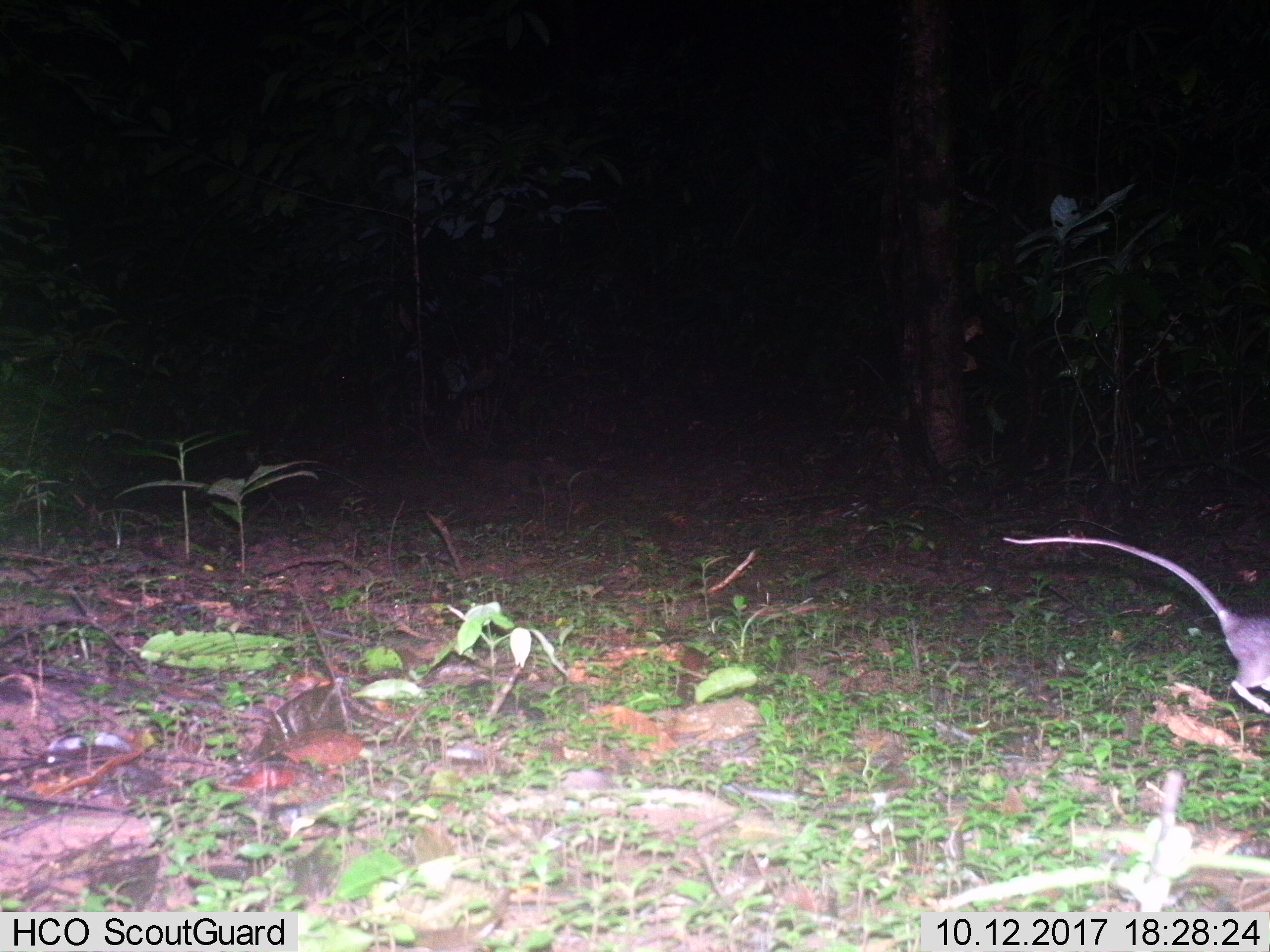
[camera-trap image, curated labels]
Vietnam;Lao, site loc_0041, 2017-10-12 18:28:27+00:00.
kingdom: Animalia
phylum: Chordata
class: Mammalia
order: Rodentia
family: Muridae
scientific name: Muridae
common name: old-world mice and rats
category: unidentified murid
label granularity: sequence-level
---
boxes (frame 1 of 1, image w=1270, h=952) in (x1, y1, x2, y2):
unidentified murid: (1002, 535, 1270, 714)